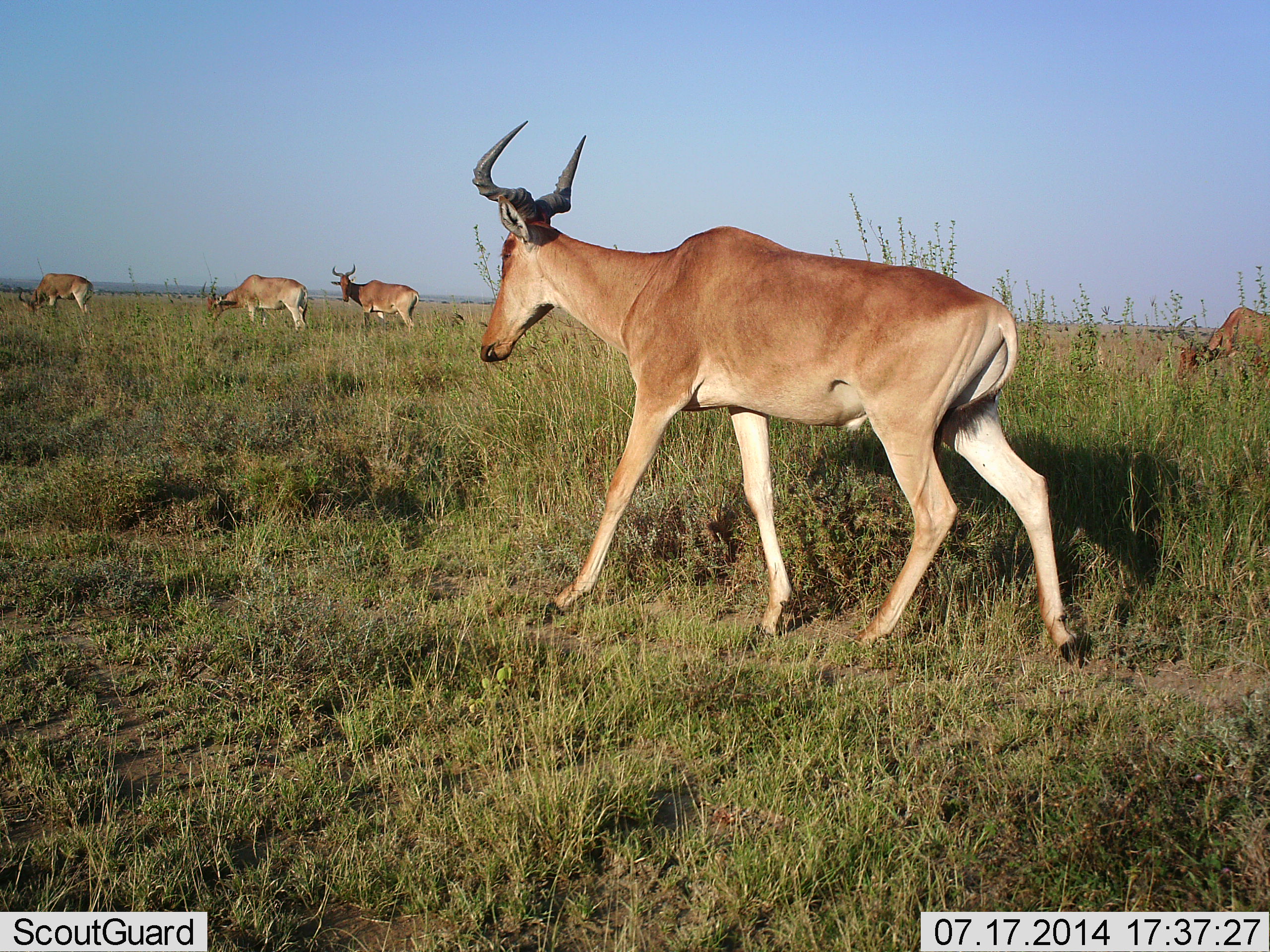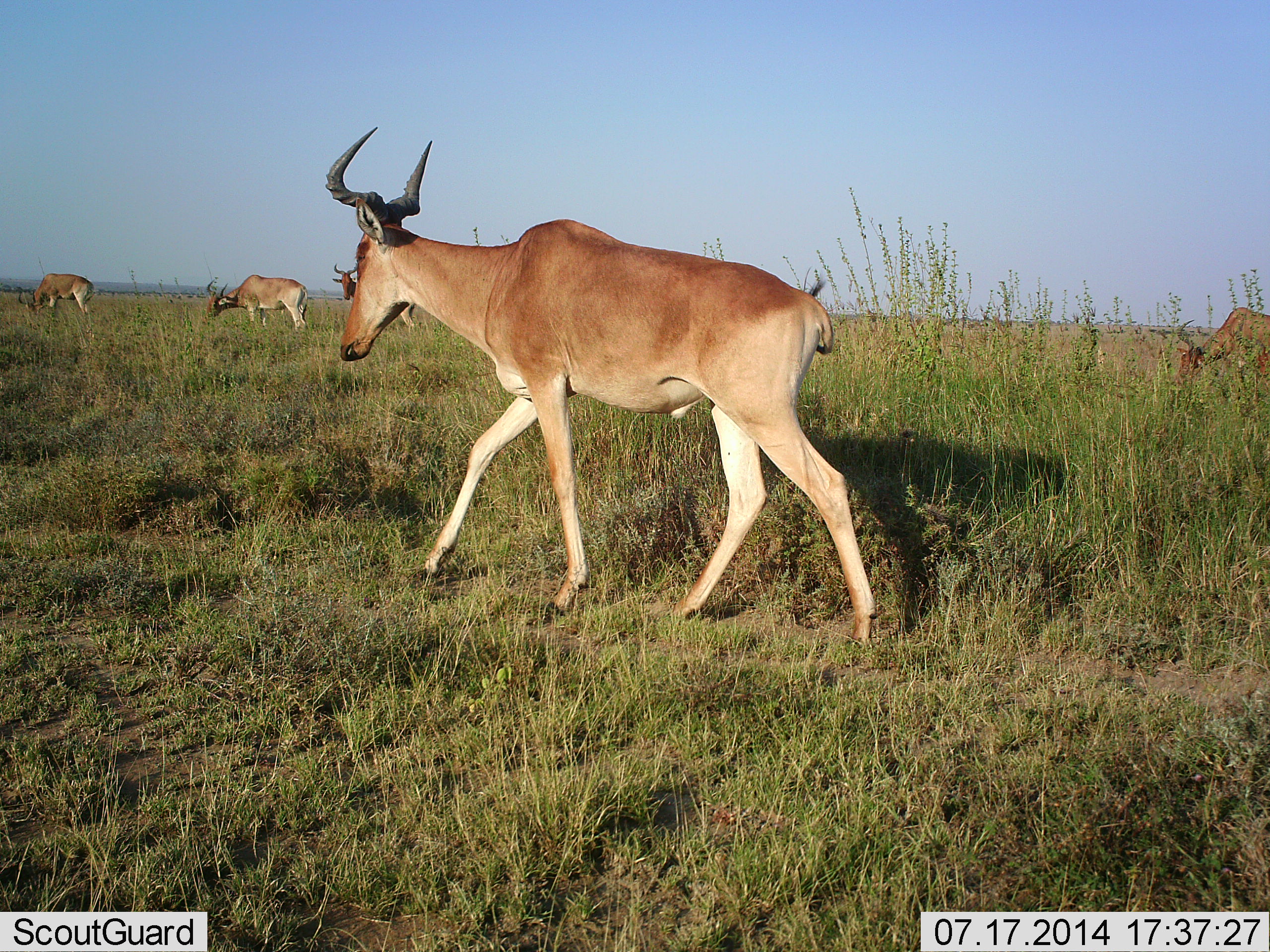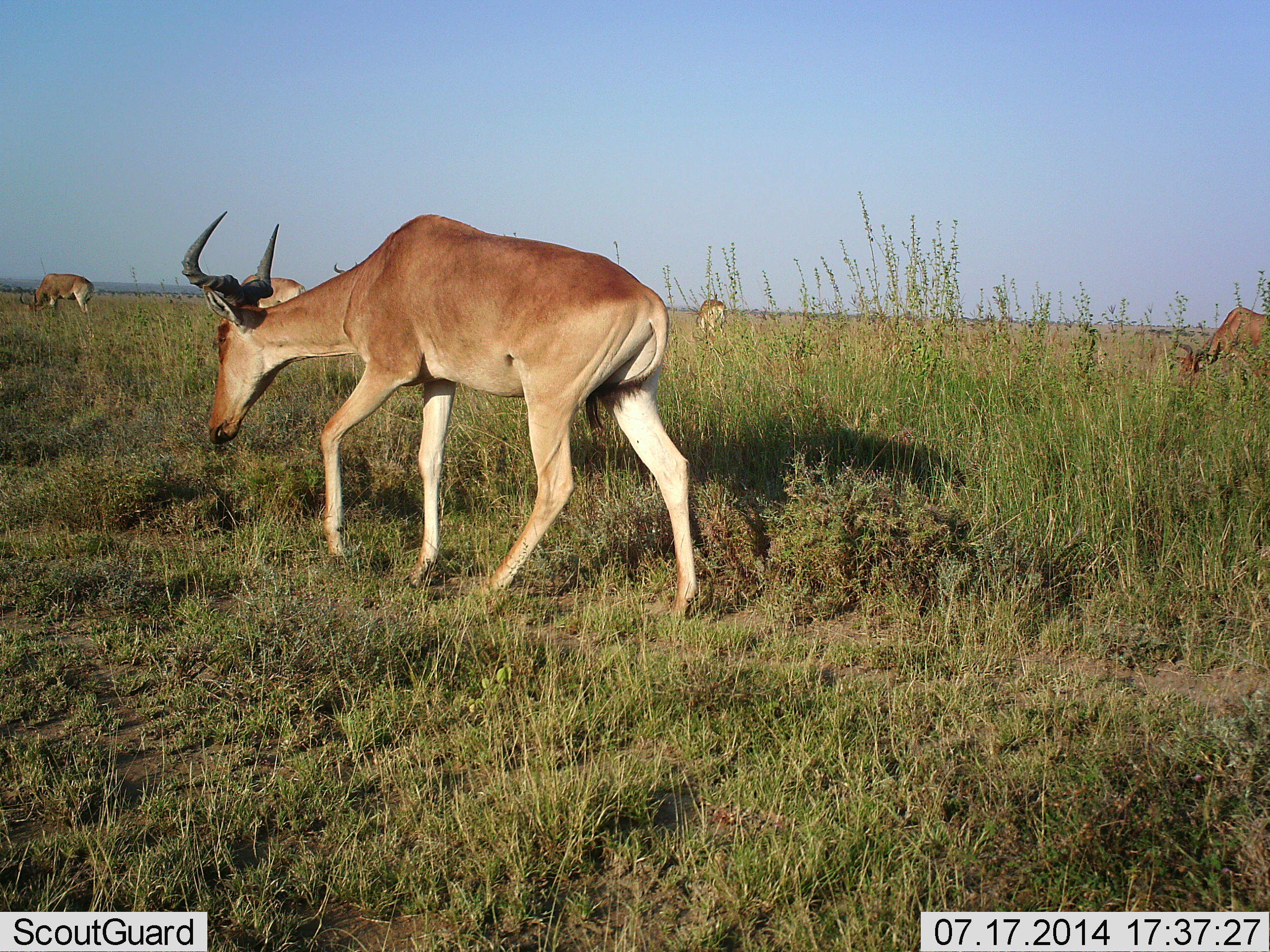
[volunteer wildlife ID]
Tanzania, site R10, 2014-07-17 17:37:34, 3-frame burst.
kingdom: Animalia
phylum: Chordata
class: Mammalia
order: Artiodactyla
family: Bovidae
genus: Alcelaphus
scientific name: Alcelaphus buselaphus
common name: hartebeest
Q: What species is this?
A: Hartebeest (Alcelaphus buselaphus).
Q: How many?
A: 6.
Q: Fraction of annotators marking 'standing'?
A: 50%.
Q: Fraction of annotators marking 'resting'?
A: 10%.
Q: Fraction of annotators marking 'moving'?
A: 90%.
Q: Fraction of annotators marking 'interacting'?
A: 0%.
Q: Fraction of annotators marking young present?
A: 0%.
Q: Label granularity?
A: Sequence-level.